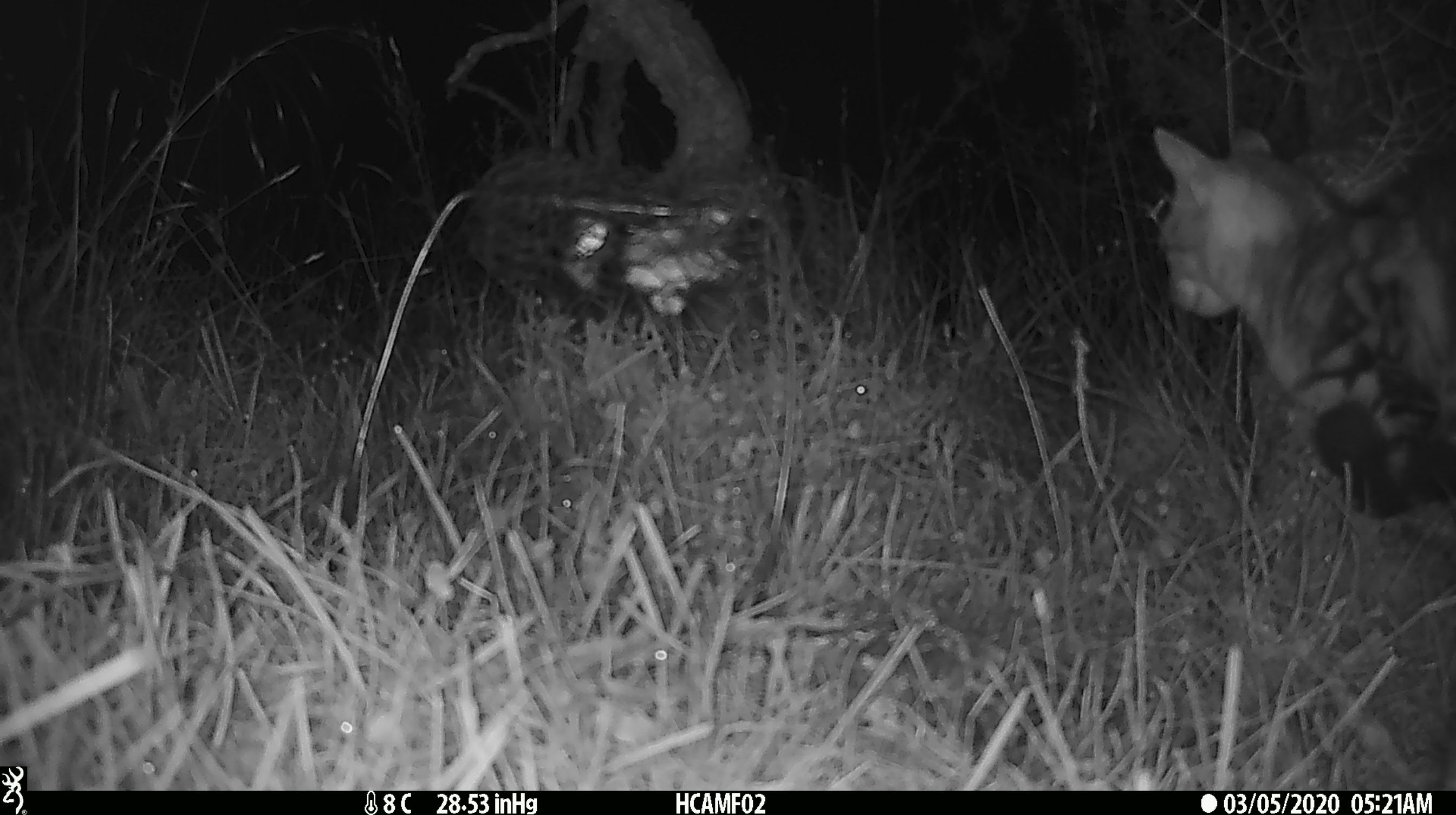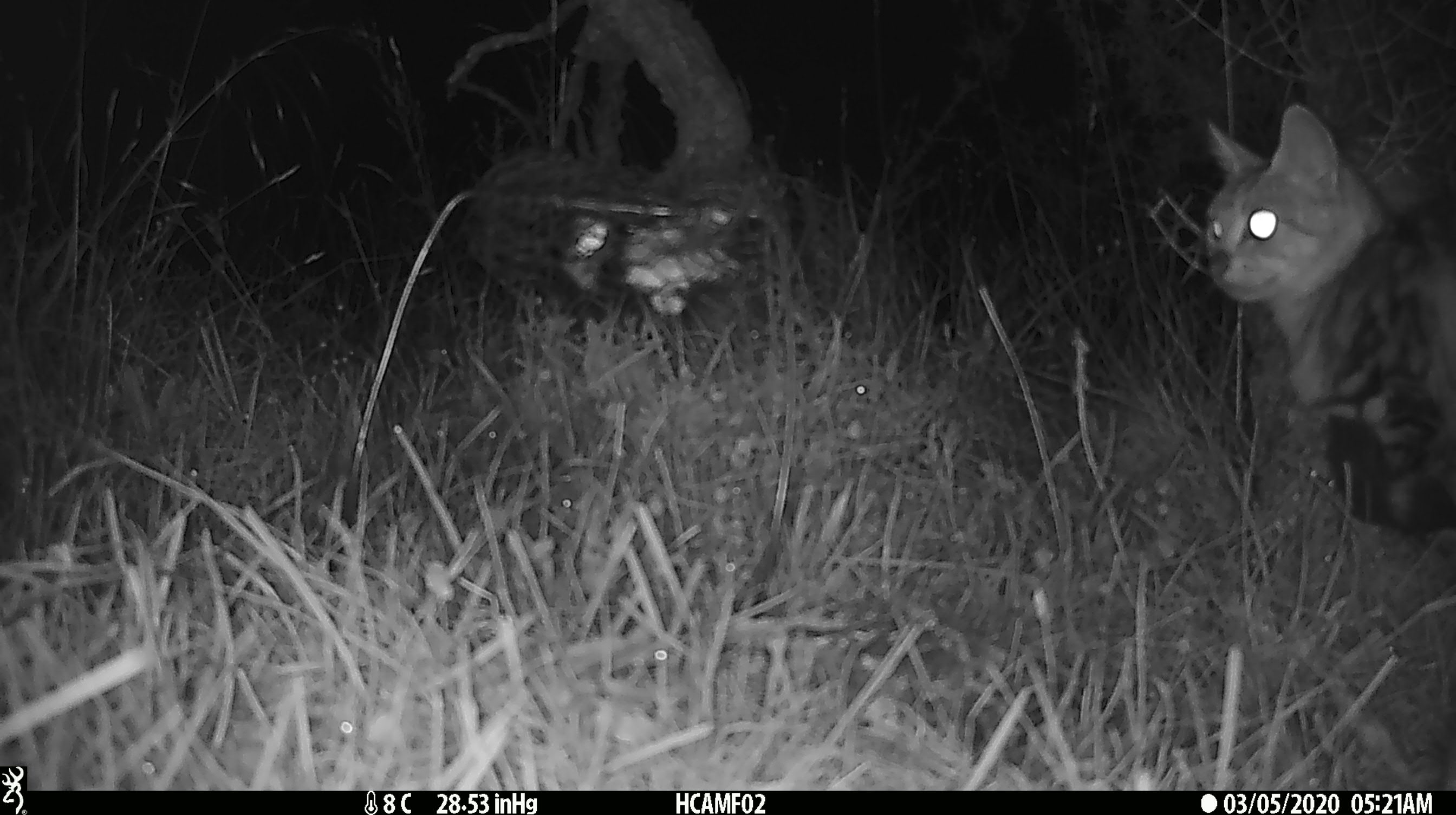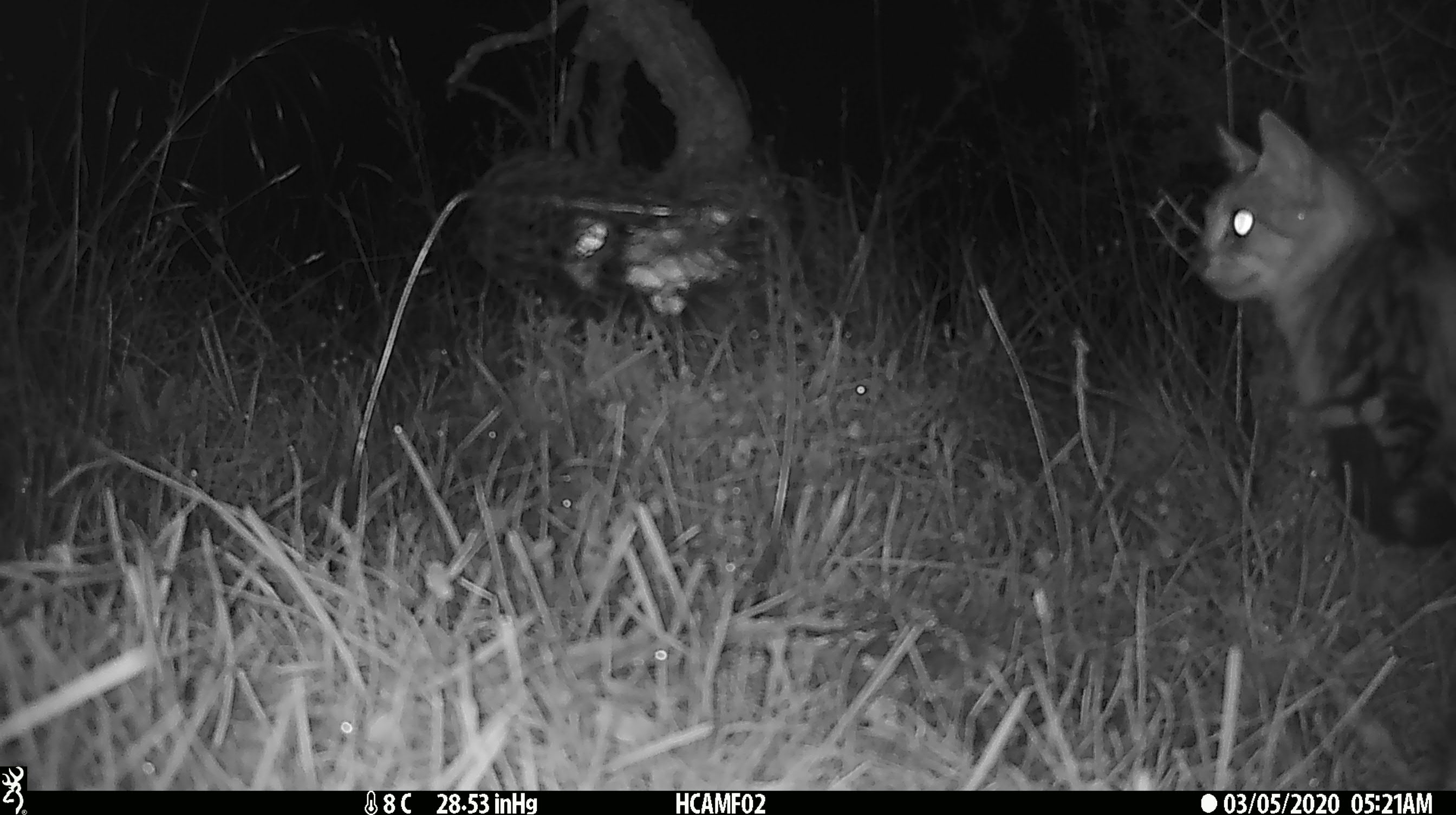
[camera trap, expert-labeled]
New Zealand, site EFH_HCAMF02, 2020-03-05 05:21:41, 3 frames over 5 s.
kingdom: Animalia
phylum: Chordata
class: Mammalia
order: Carnivora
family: Felidae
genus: Felis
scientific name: Felis catus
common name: domestic cat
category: cat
Cat (domestic cat) (Felis catus).